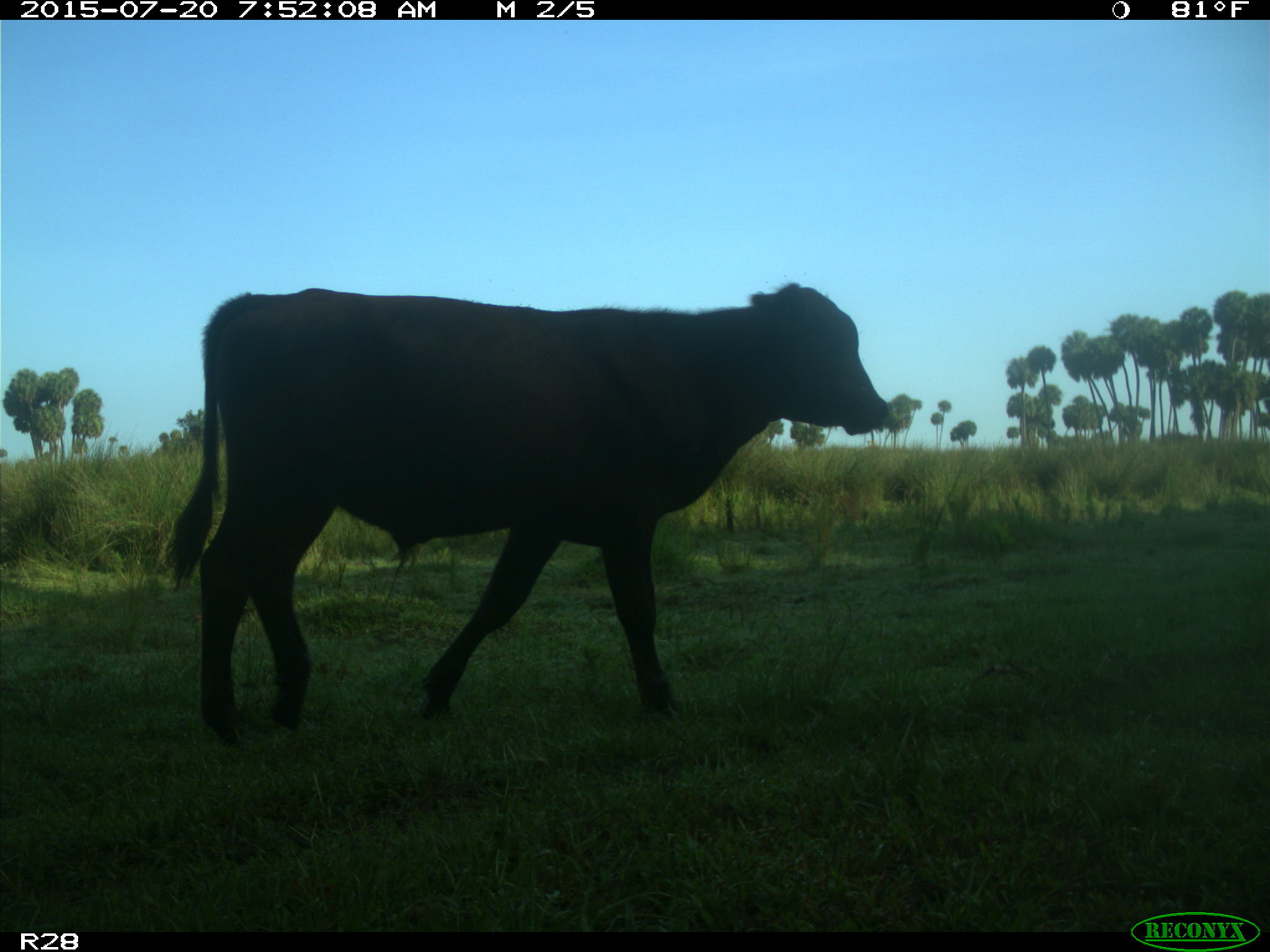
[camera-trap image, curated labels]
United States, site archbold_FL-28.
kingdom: Animalia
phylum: Chordata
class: Mammalia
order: Artiodactyla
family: Bovidae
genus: Bos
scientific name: Bos taurus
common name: domestic cow